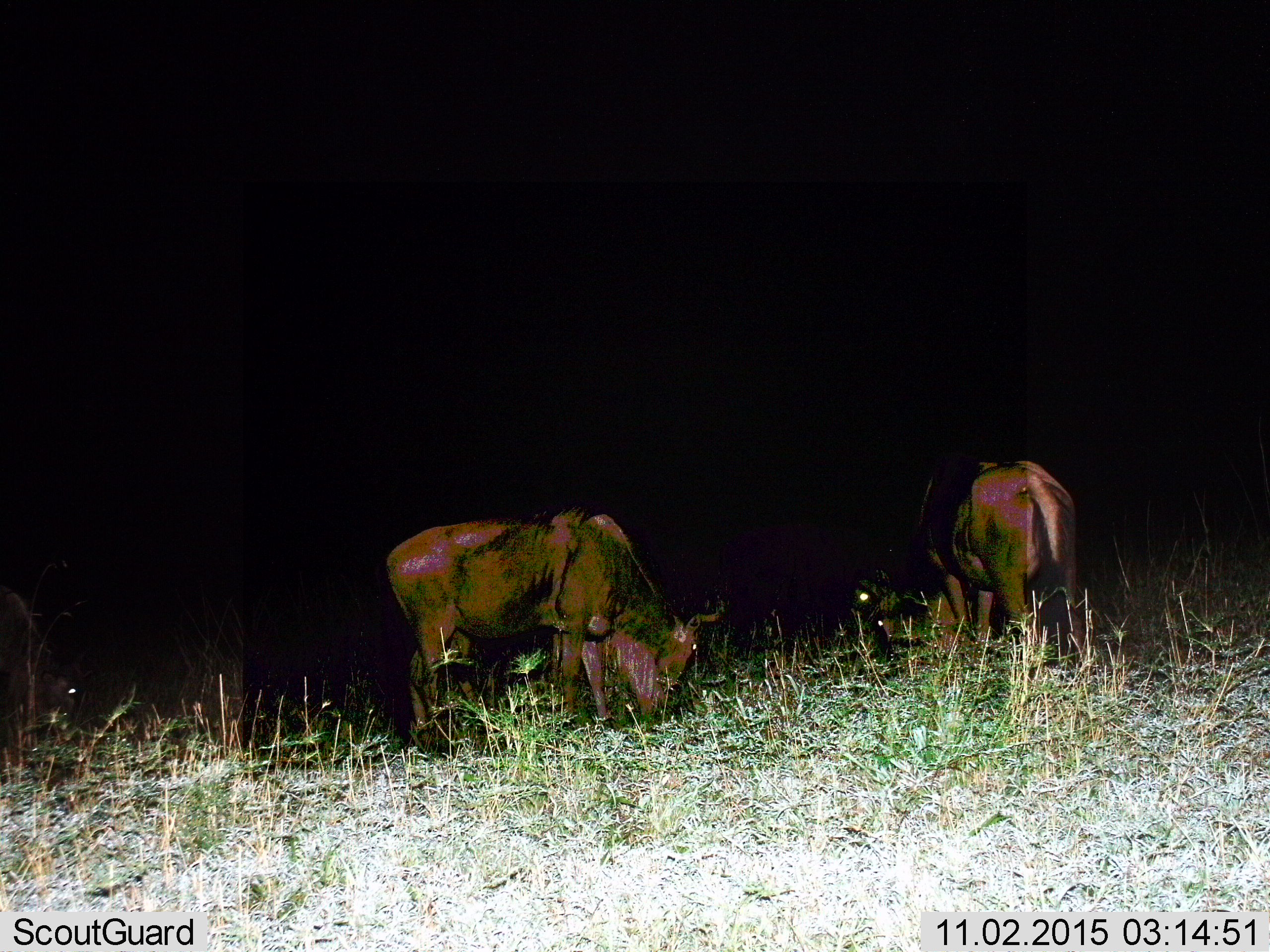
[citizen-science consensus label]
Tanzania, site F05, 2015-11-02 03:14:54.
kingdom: Animalia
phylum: Chordata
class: Mammalia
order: Artiodactyla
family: Bovidae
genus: Connochaetes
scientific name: Connochaetes taurinus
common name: blue wildebeest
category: wildebeest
Wildebeest (blue wildebeest) (Connochaetes taurinus), count 2. Behavior (volunteer vote fractions): standing 25%, resting 0%, moving 0%, interacting 0%. Young present (vote fraction): 0%. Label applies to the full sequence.